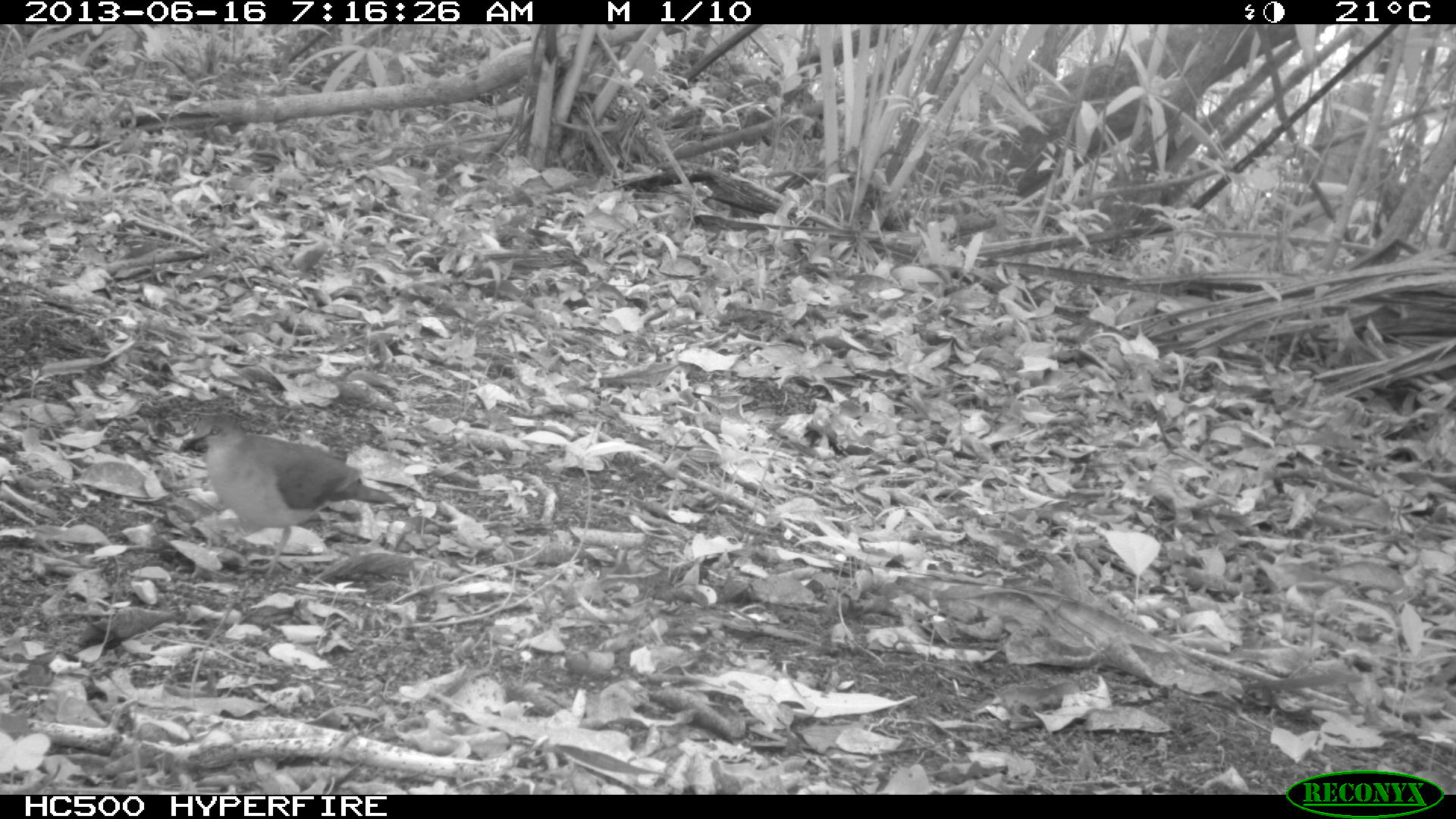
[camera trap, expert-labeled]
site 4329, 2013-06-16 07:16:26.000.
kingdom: Animalia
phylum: Chordata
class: Aves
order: Columbiformes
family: Columbidae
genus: Leptotila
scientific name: Leptotila plumbeiceps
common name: gray-headed dove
Leptotila plumbeiceps (gray-headed dove), count 1.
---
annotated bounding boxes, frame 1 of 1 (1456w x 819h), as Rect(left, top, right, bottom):
leptotila plumbeiceps: Rect(177, 411, 399, 579)